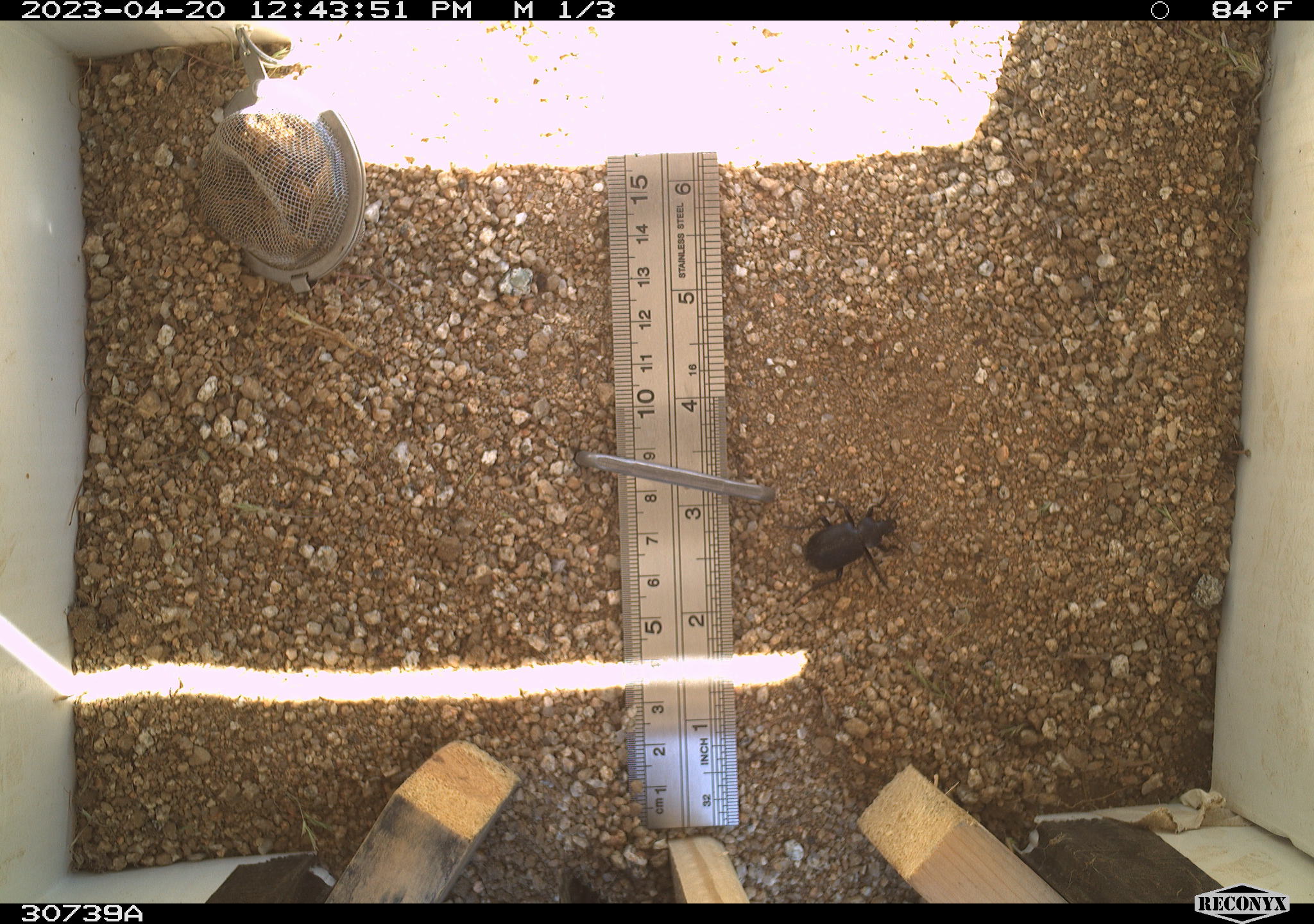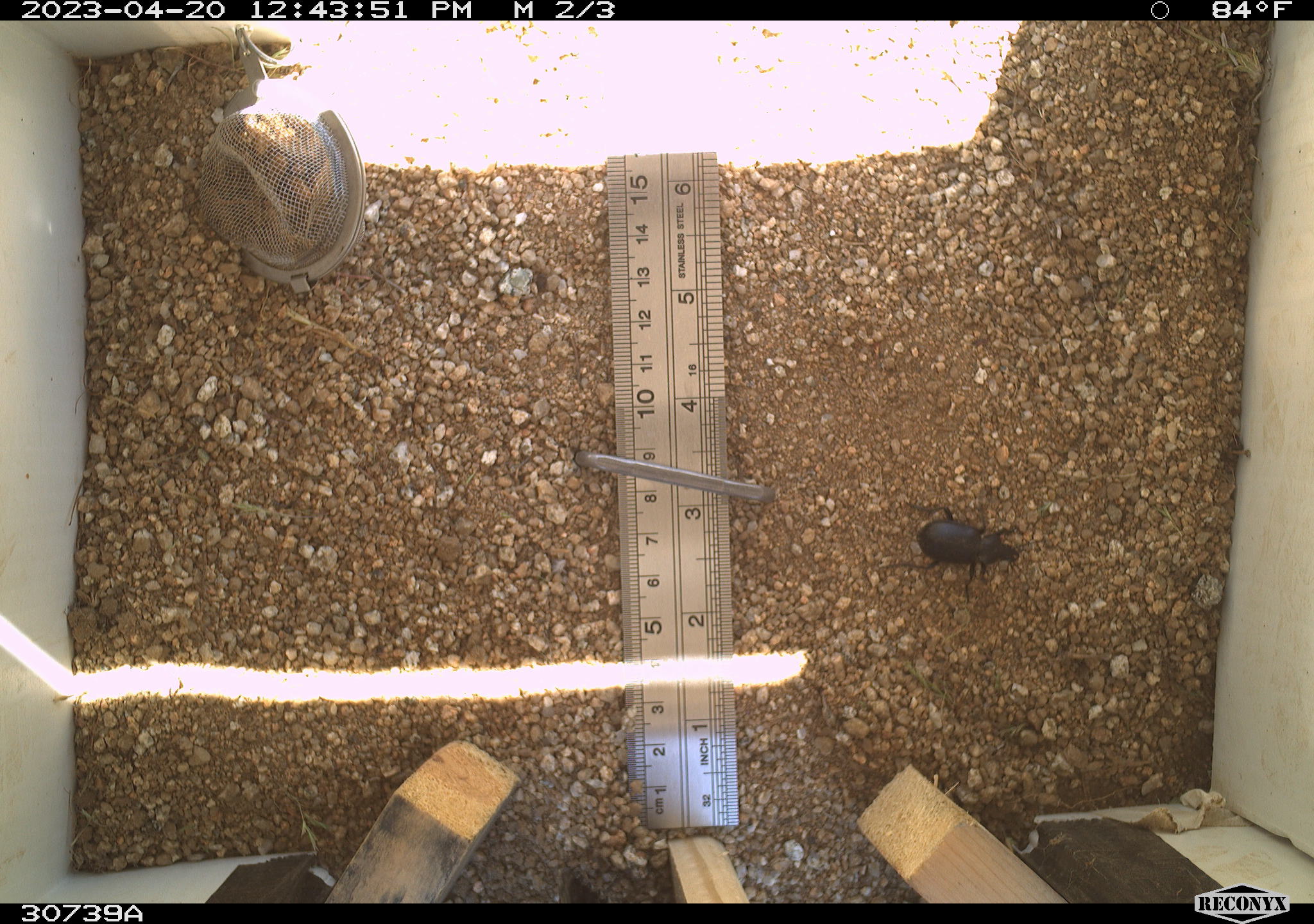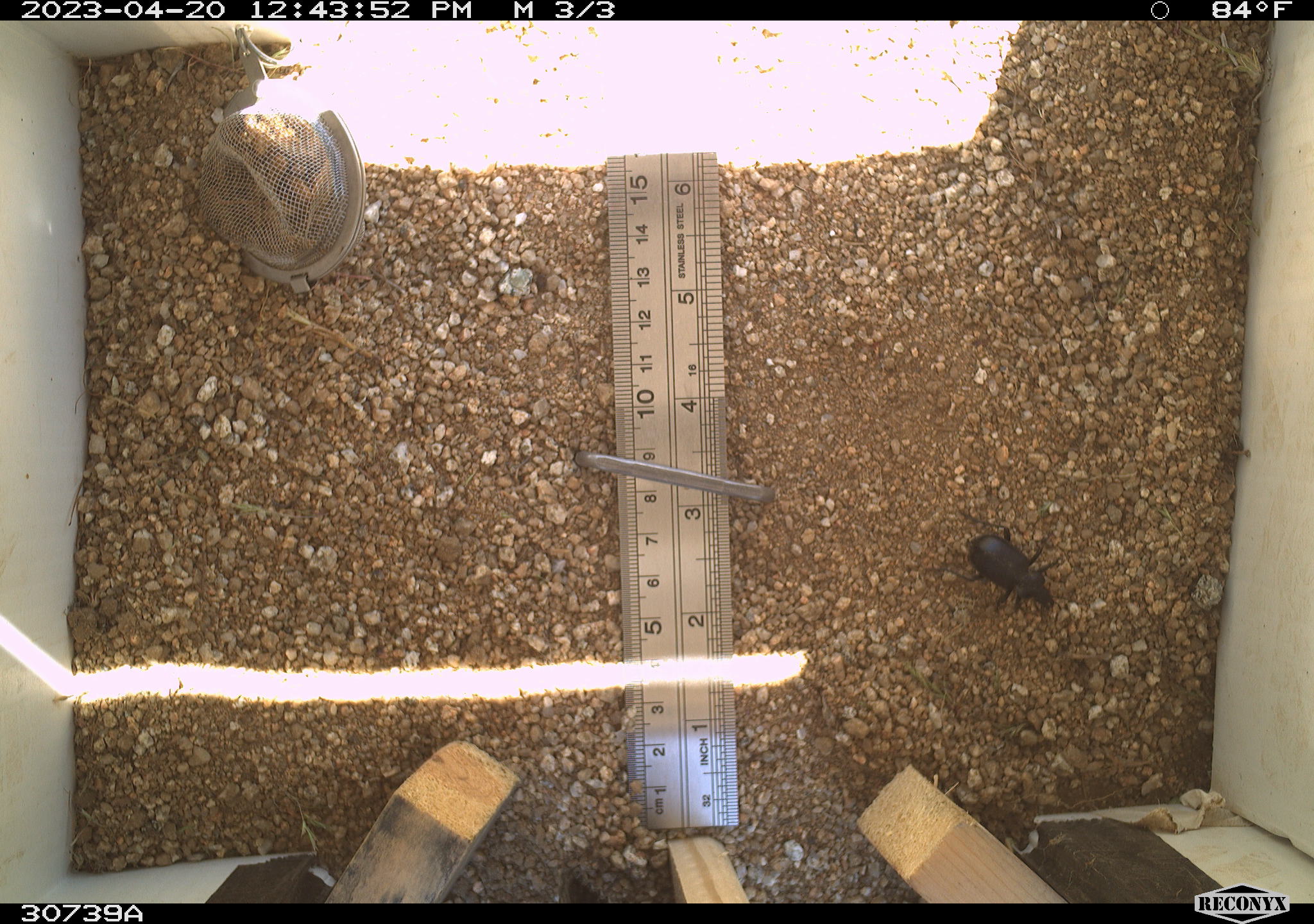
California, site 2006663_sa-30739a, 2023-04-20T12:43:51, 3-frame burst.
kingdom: Animalia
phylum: Arthropoda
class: Insecta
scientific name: Insecta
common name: insect